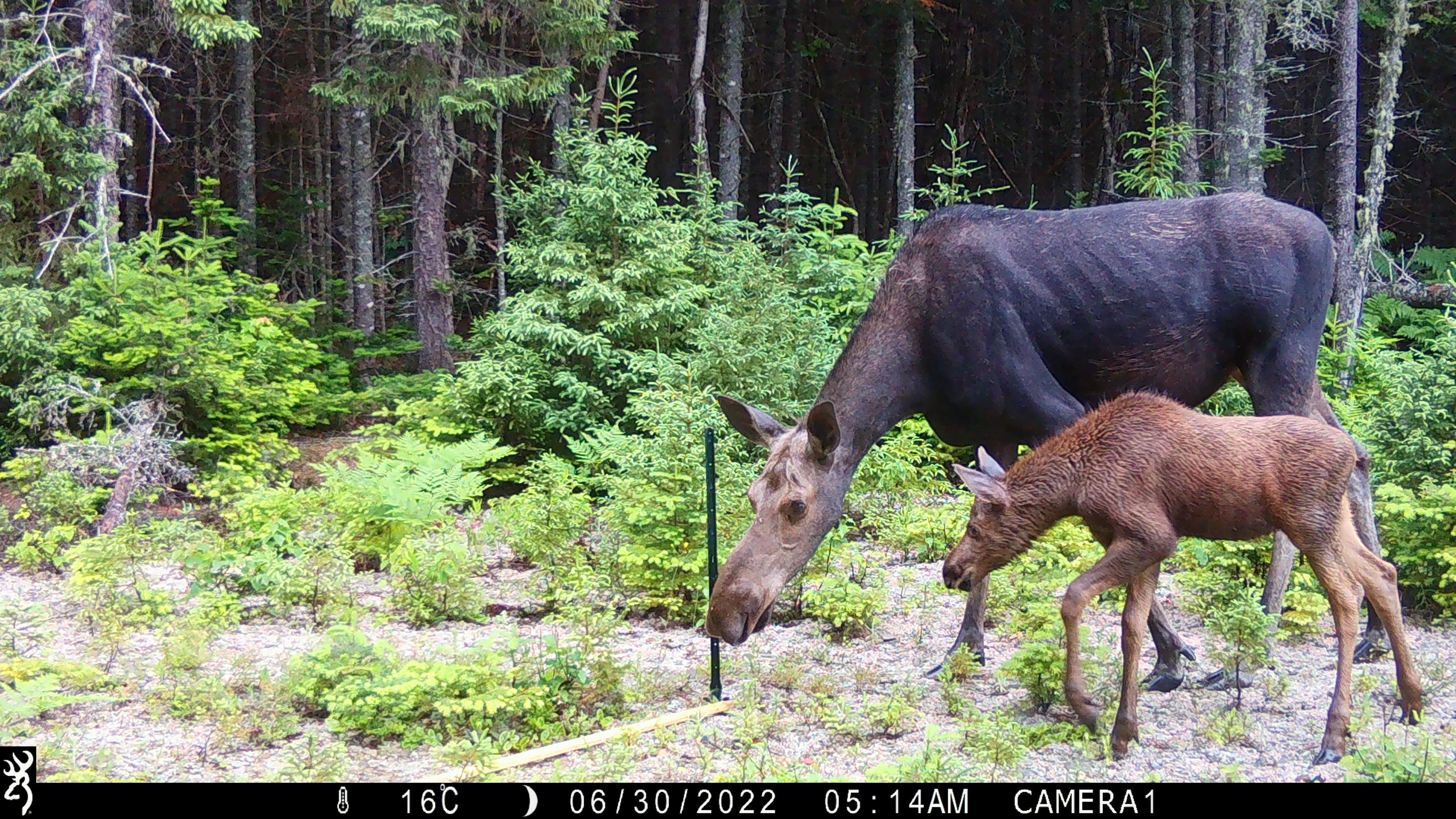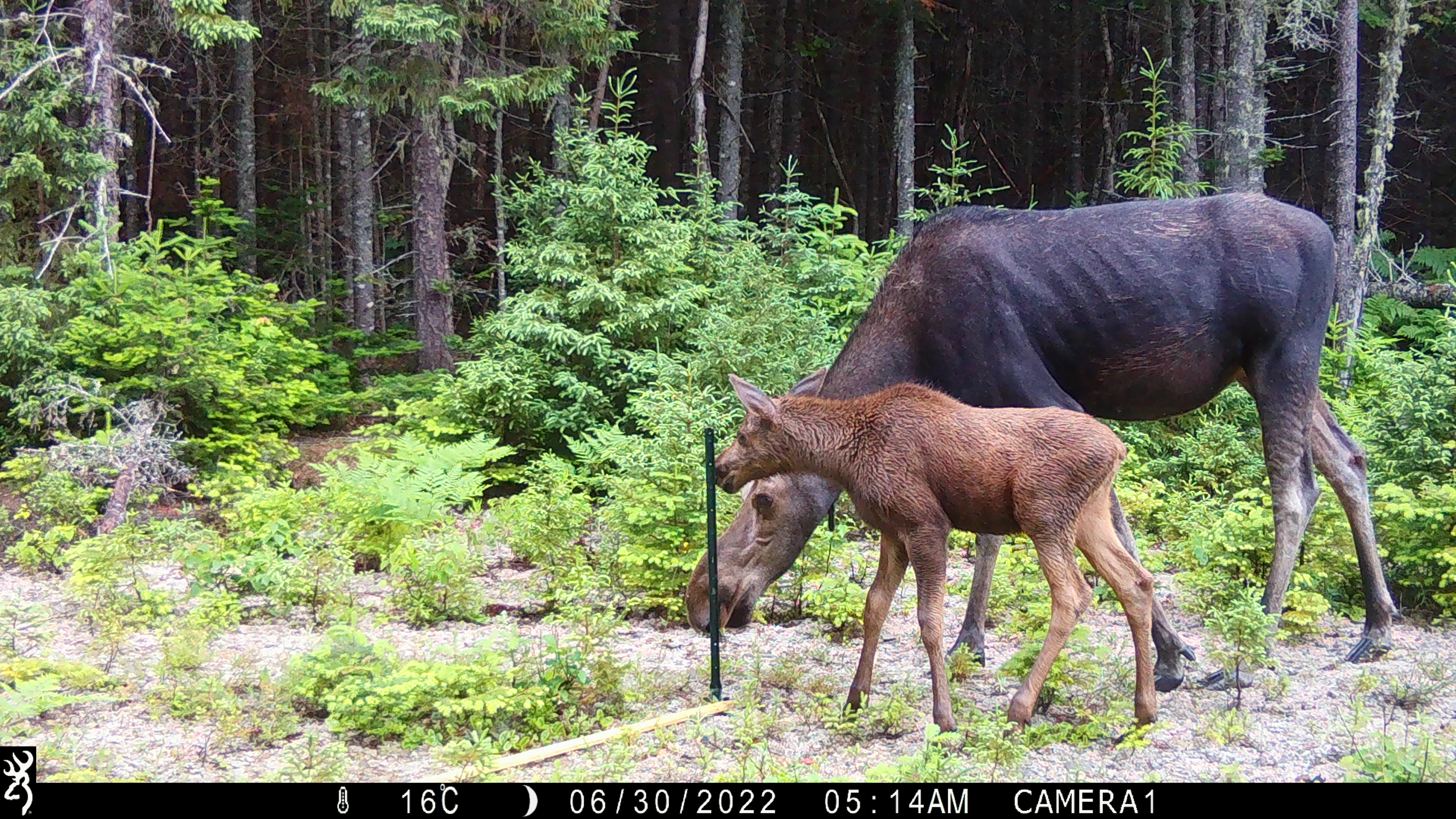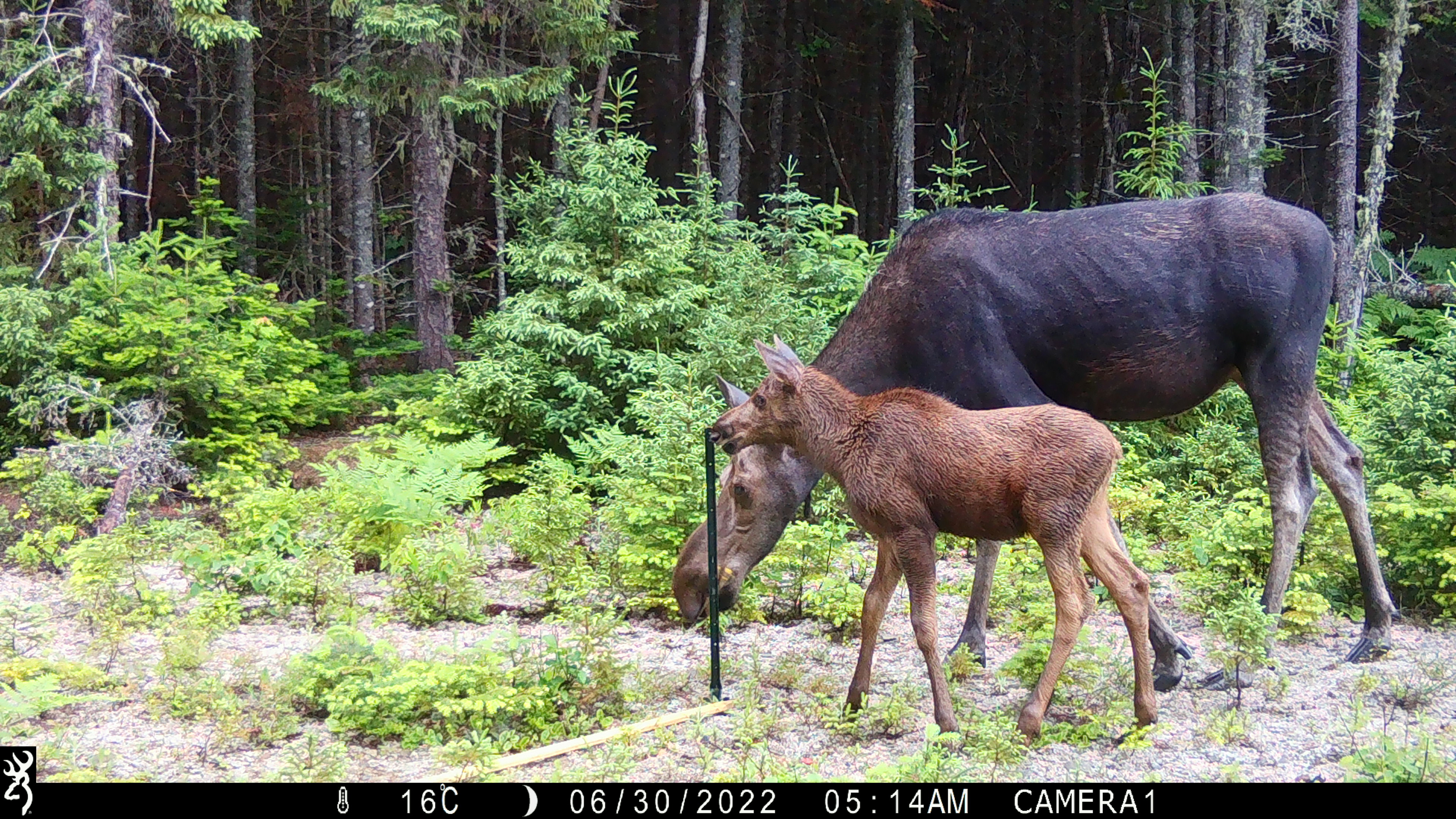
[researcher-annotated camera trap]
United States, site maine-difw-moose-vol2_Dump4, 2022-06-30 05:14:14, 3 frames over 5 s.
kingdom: Animalia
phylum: Chordata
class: Mammalia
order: Artiodactyla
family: Cervidae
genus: Alces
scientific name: Alces alces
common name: moose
Moose (Alces alces).